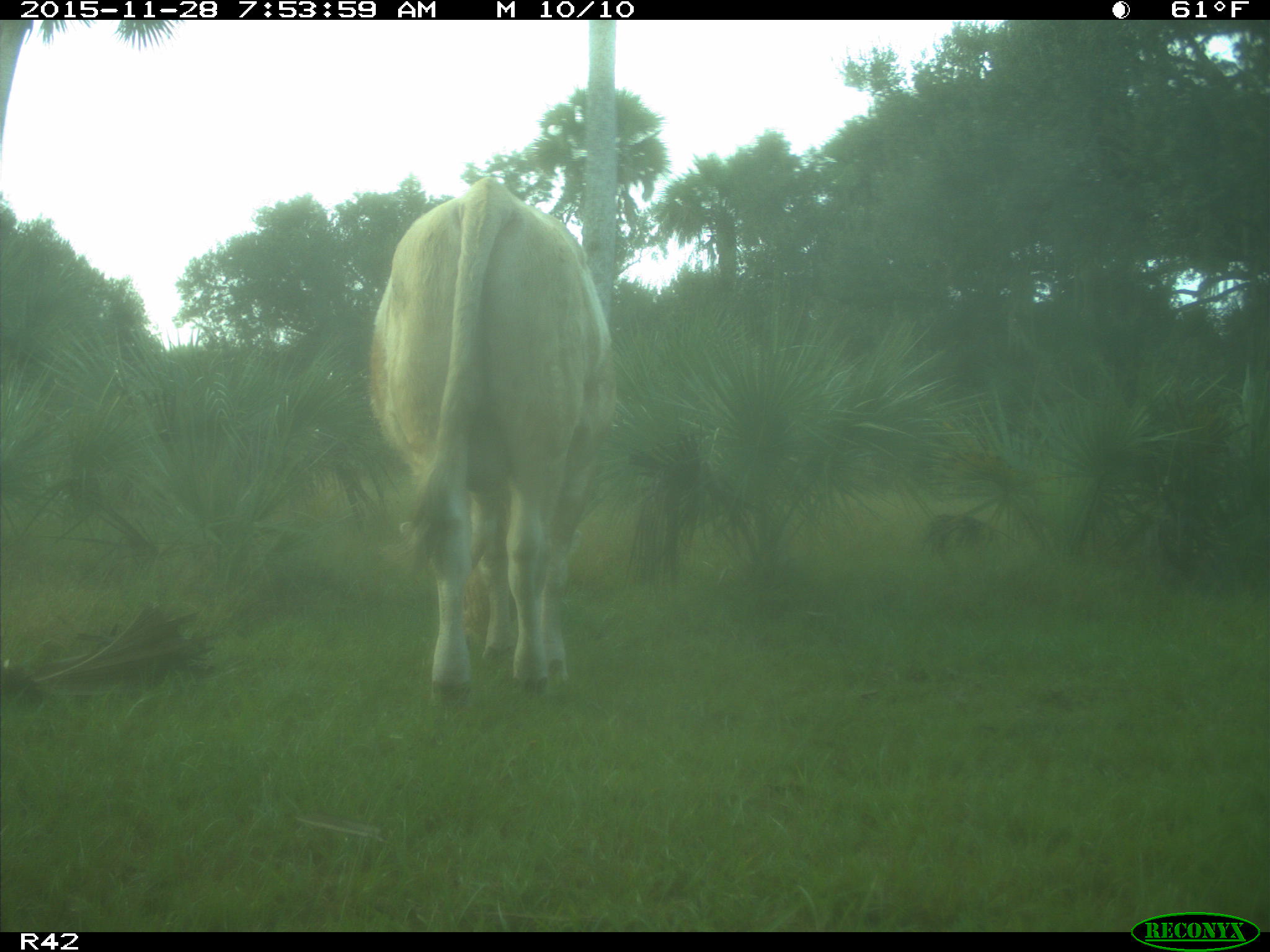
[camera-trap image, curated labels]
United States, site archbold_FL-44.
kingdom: Animalia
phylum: Chordata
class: Mammalia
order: Artiodactyla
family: Bovidae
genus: Bos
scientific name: Bos taurus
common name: domestic cow